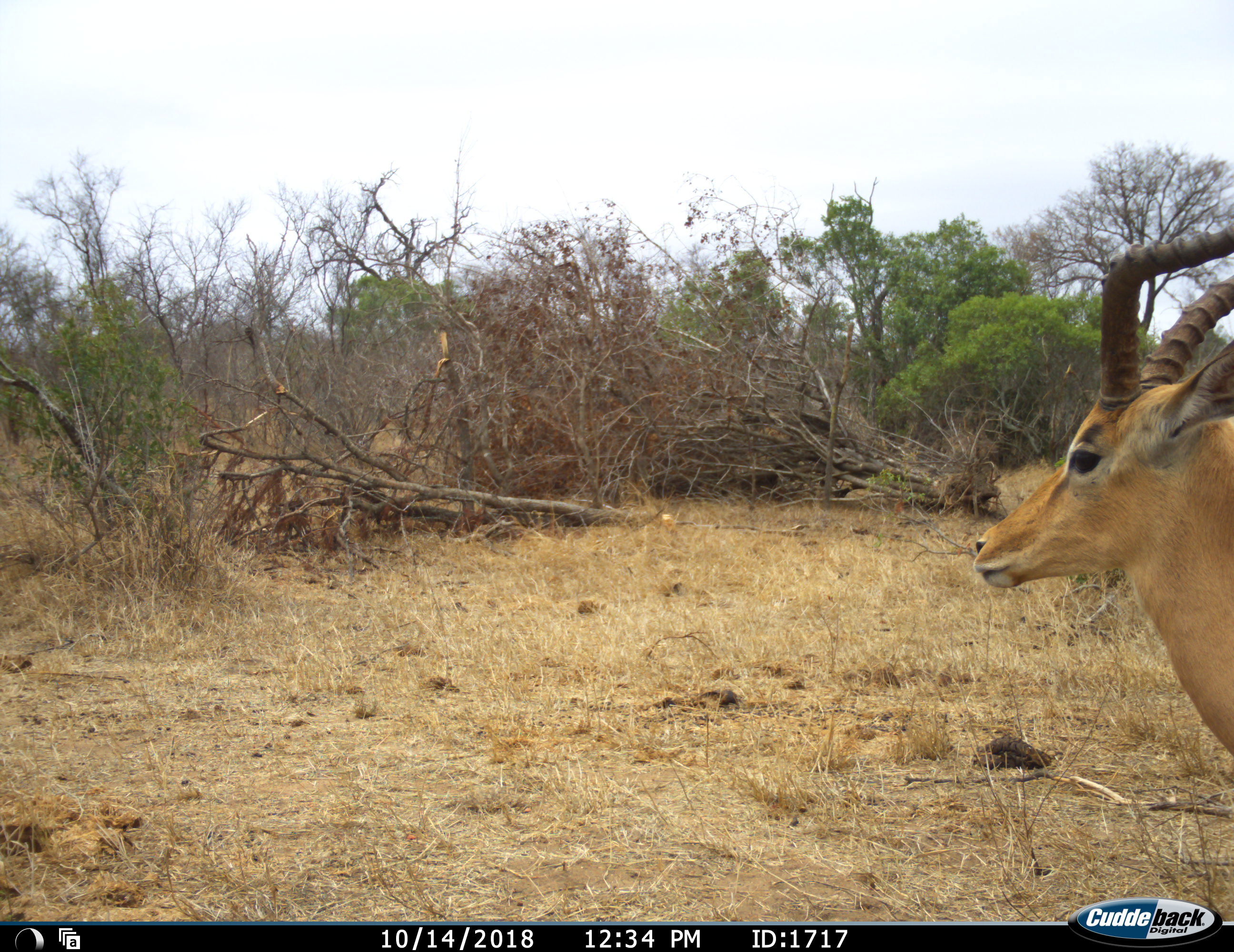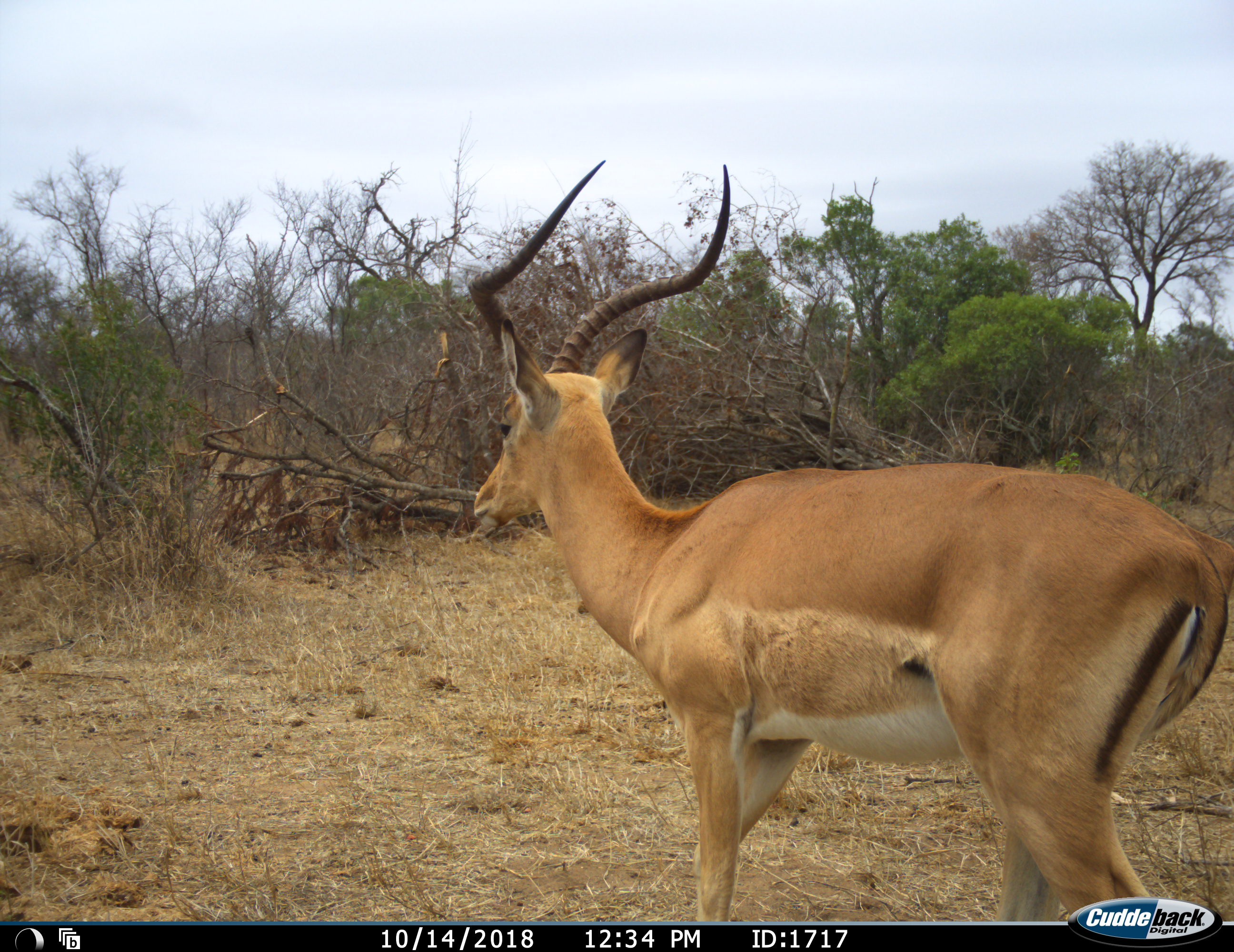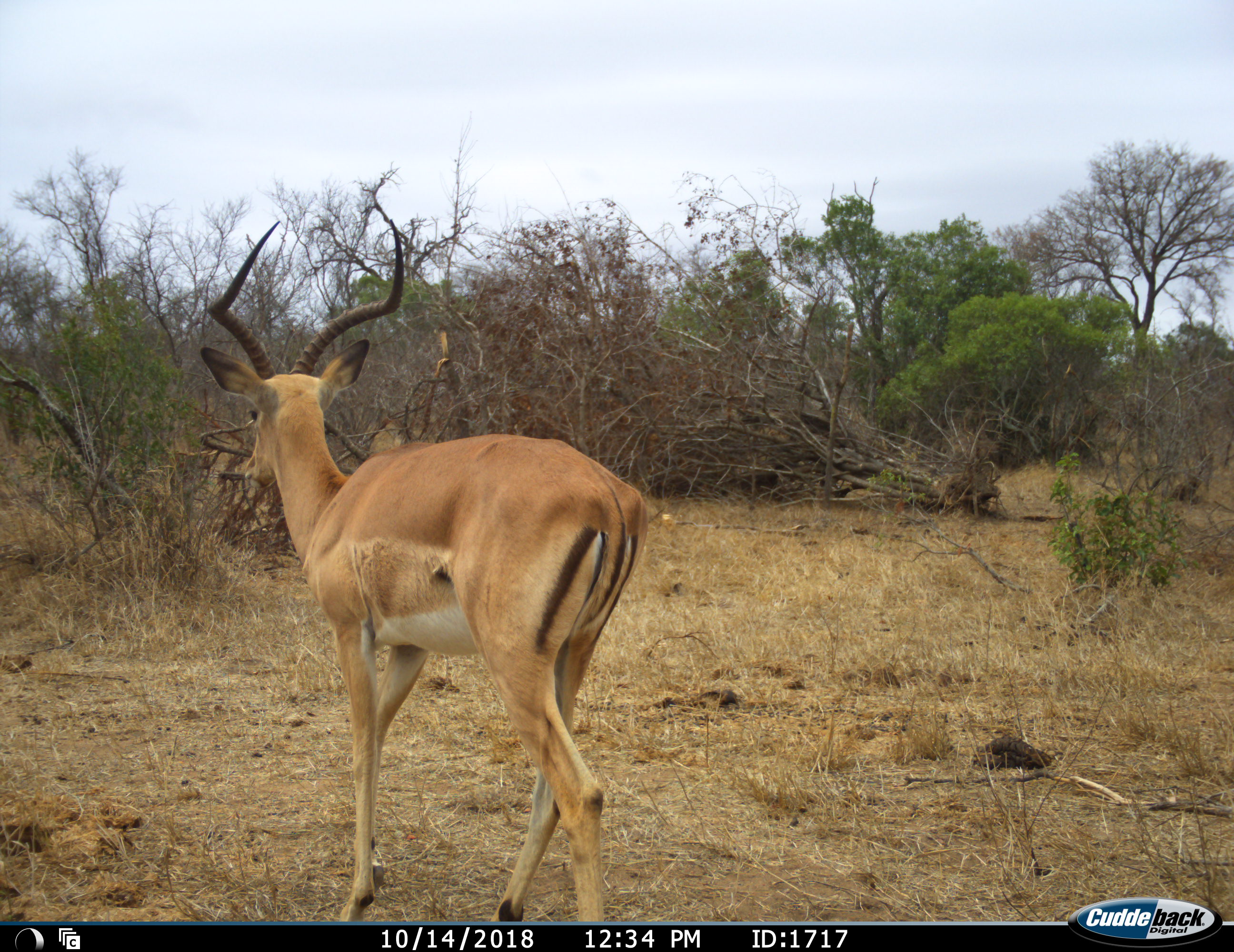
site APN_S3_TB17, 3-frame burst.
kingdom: Animalia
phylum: Chordata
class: Mammalia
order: Artiodactyla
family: Bovidae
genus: Aepyceros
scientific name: Aepyceros melampus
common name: impala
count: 1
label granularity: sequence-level